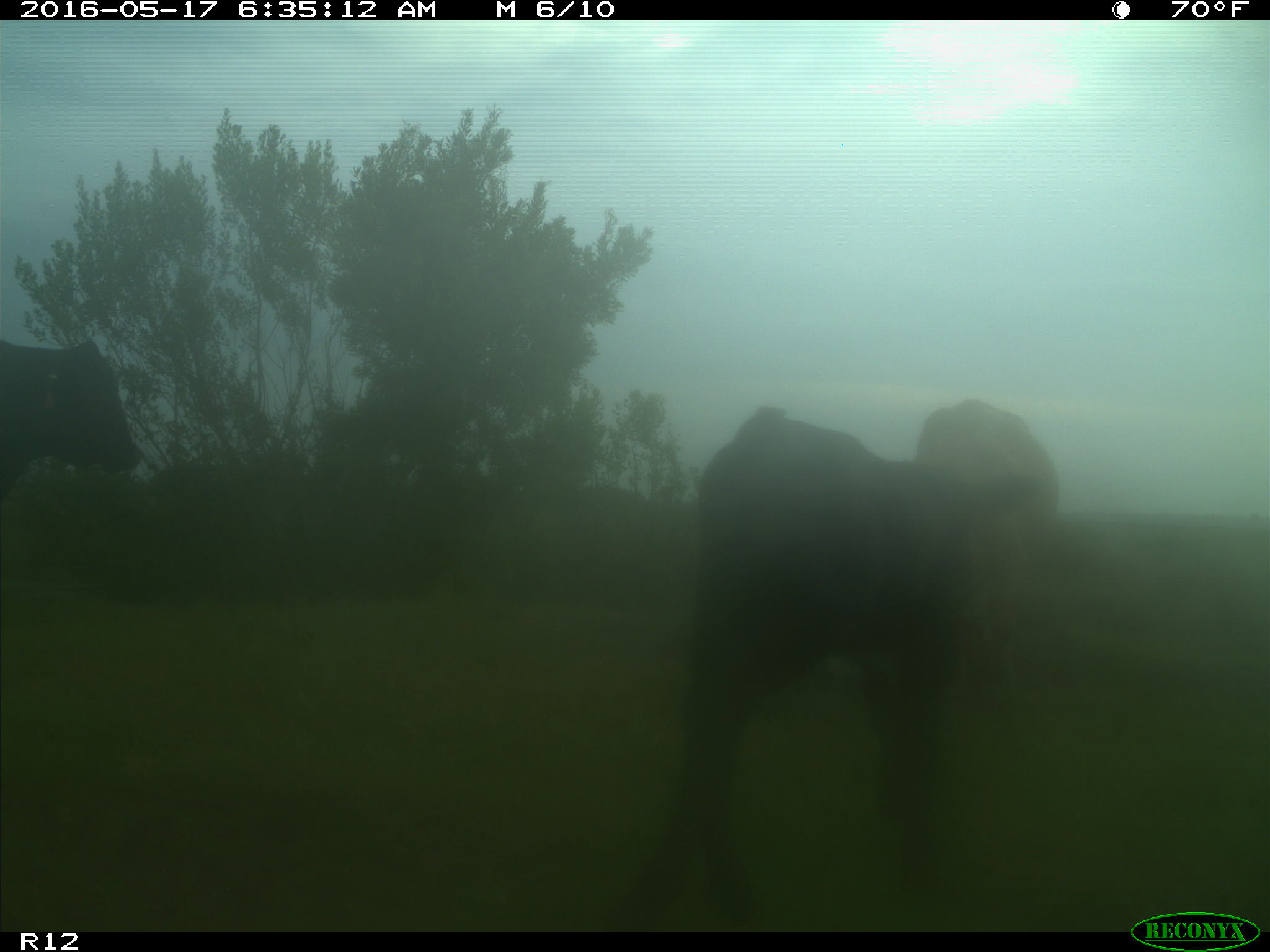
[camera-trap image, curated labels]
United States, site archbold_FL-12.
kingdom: Animalia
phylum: Chordata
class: Mammalia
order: Artiodactyla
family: Bovidae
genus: Bos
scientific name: Bos taurus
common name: domestic cow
Bos taurus (domestic cow).